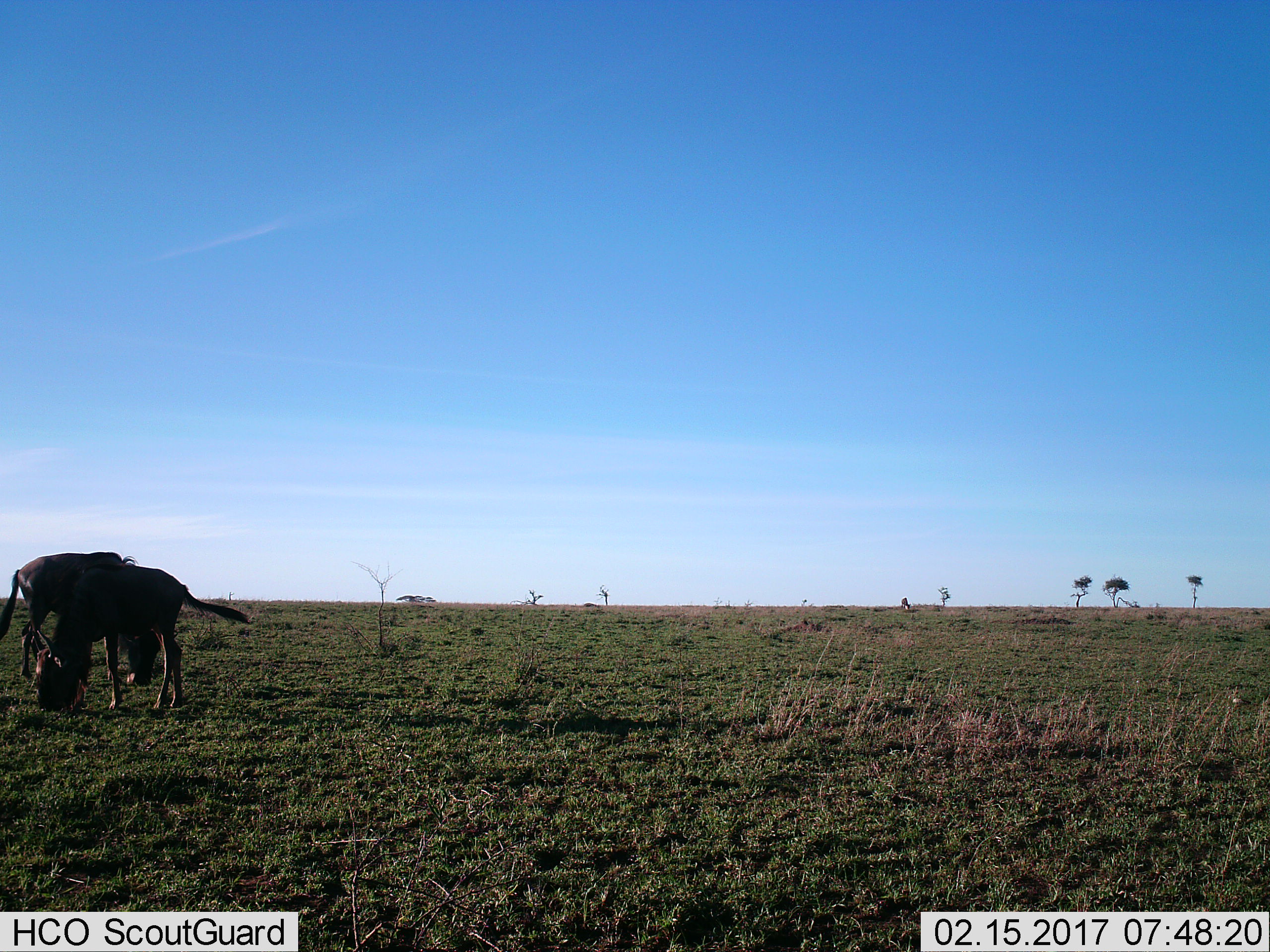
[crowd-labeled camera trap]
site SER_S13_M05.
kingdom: Animalia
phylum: Chordata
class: Mammalia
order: Artiodactyla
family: Bovidae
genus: Connochaetes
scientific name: Connochaetes taurinus taurinus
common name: blue wildebeest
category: wildebeestblue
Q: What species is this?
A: Wildebeestblue (blue wildebeest) (Connochaetes taurinus taurinus).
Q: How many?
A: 2.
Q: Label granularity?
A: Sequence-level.